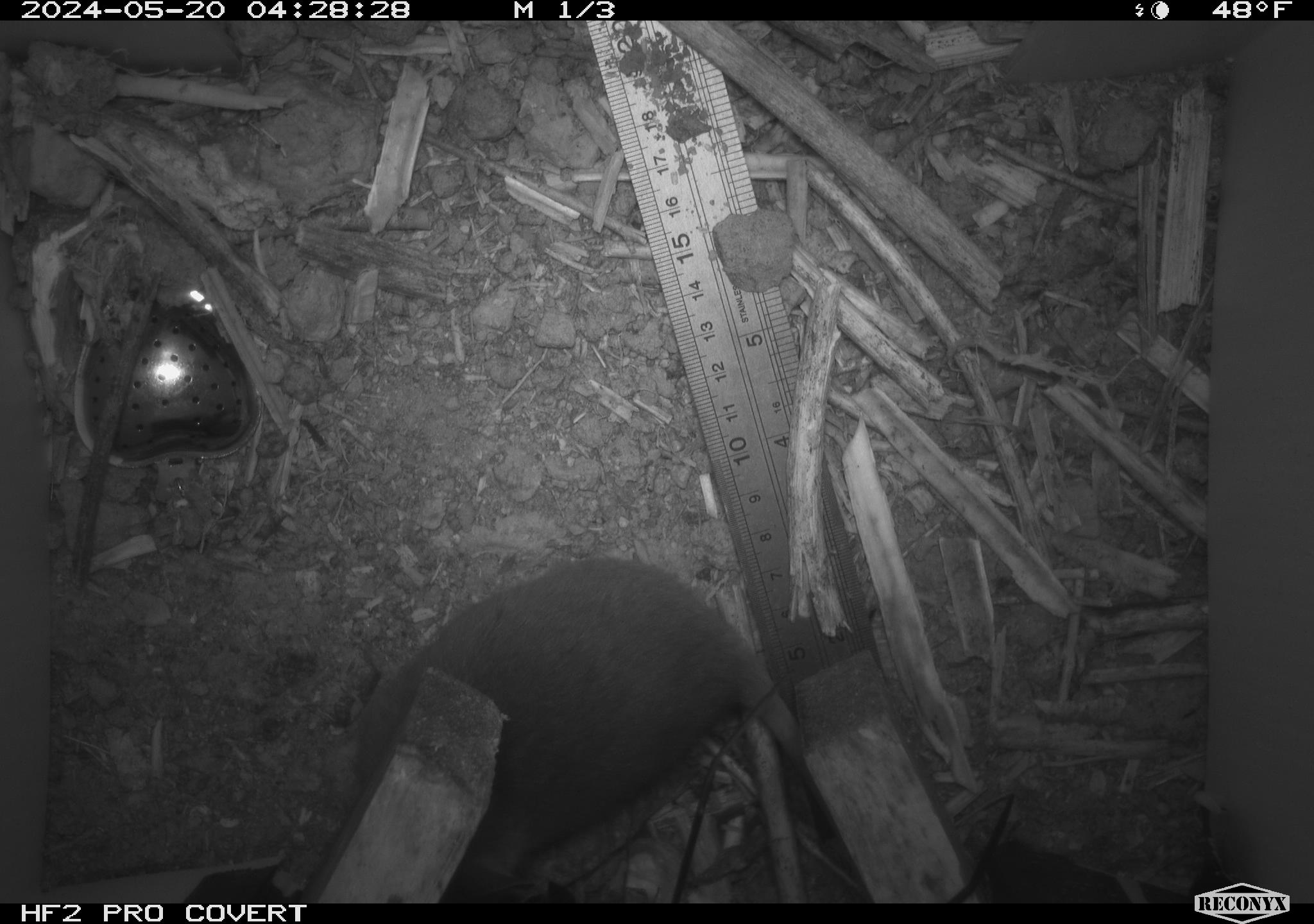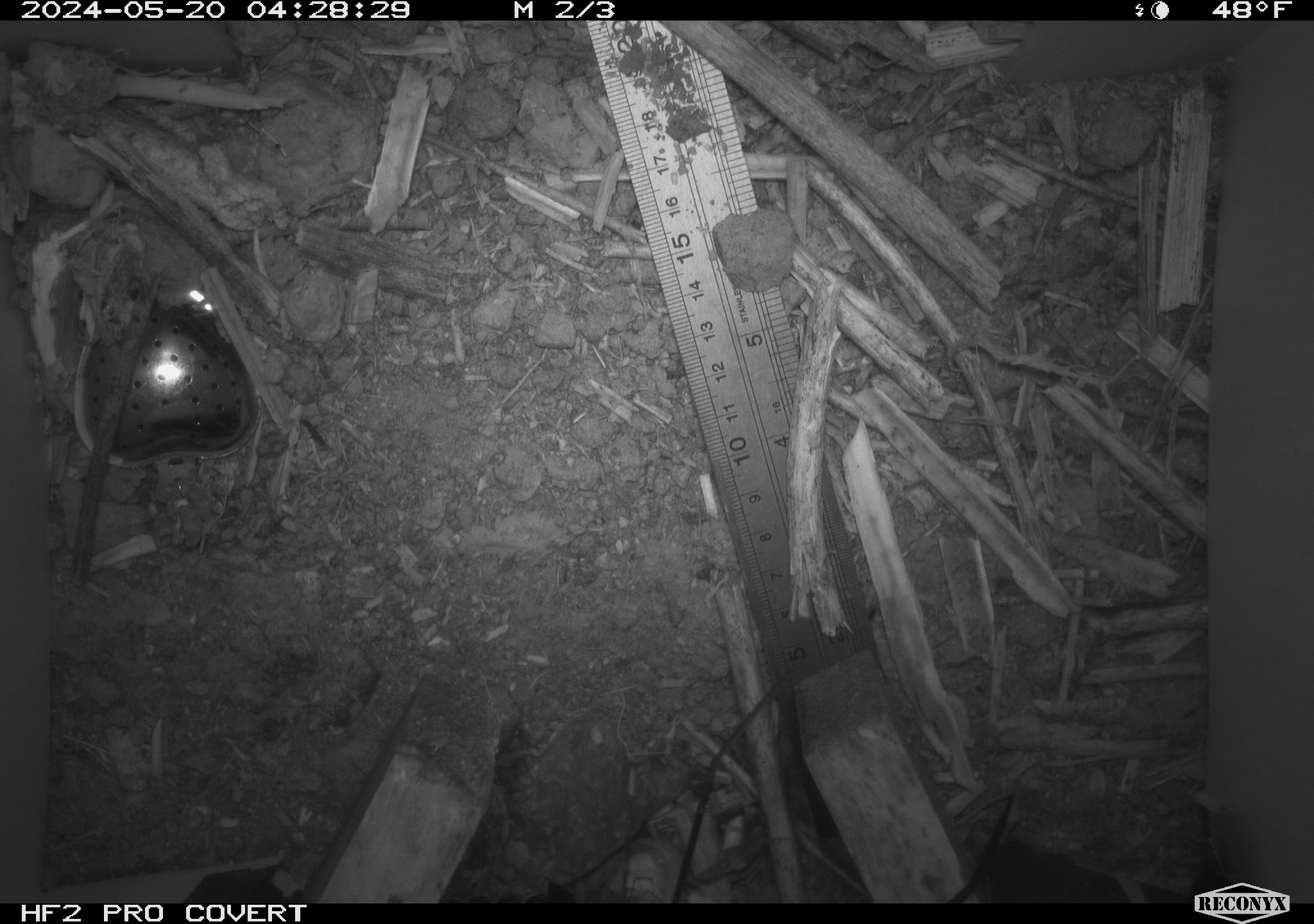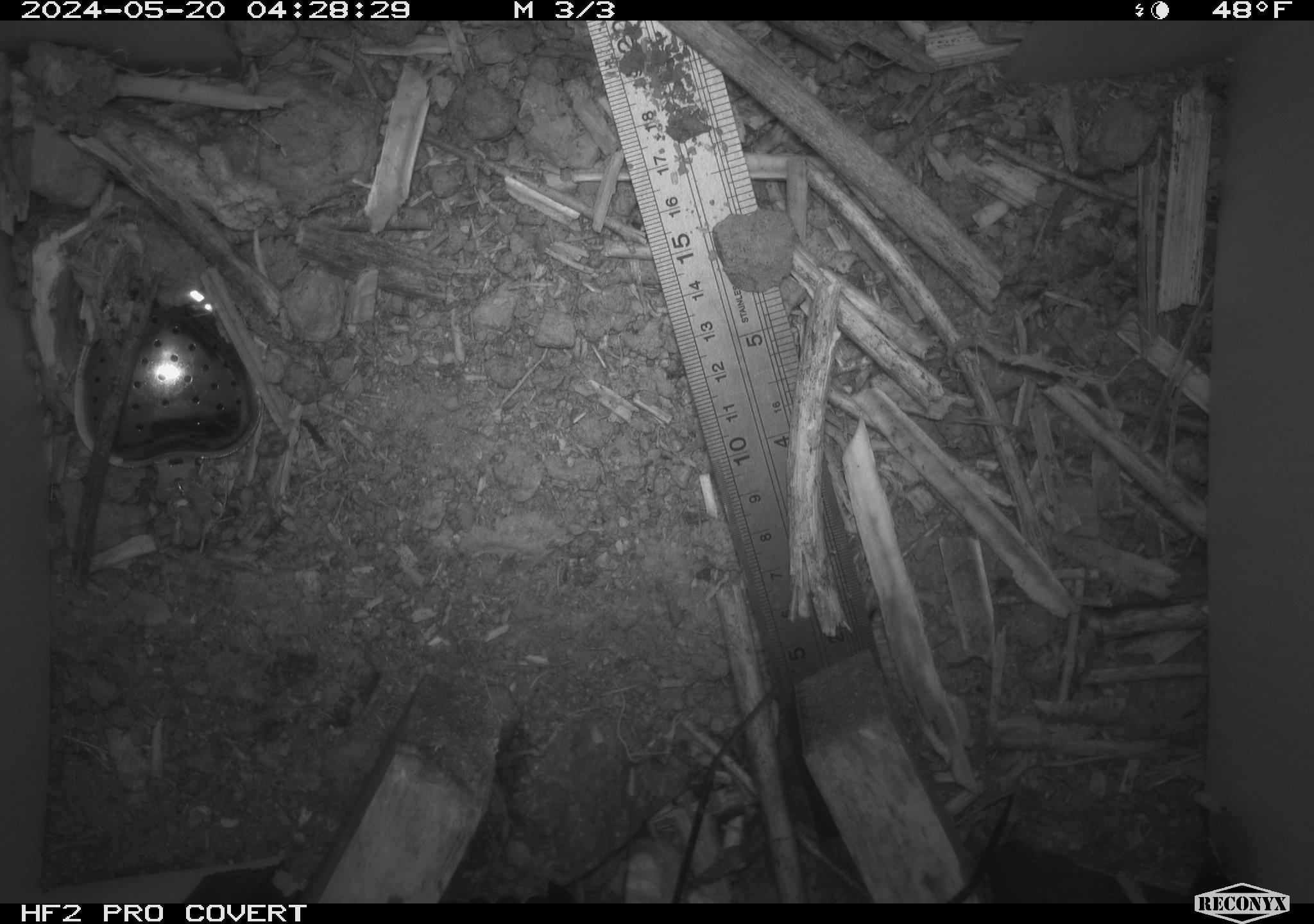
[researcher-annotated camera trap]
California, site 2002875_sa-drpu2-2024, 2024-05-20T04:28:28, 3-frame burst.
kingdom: Animalia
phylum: Chordata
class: Mammalia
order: Rodentia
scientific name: Rodentia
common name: rodent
Rodent (Rodentia).